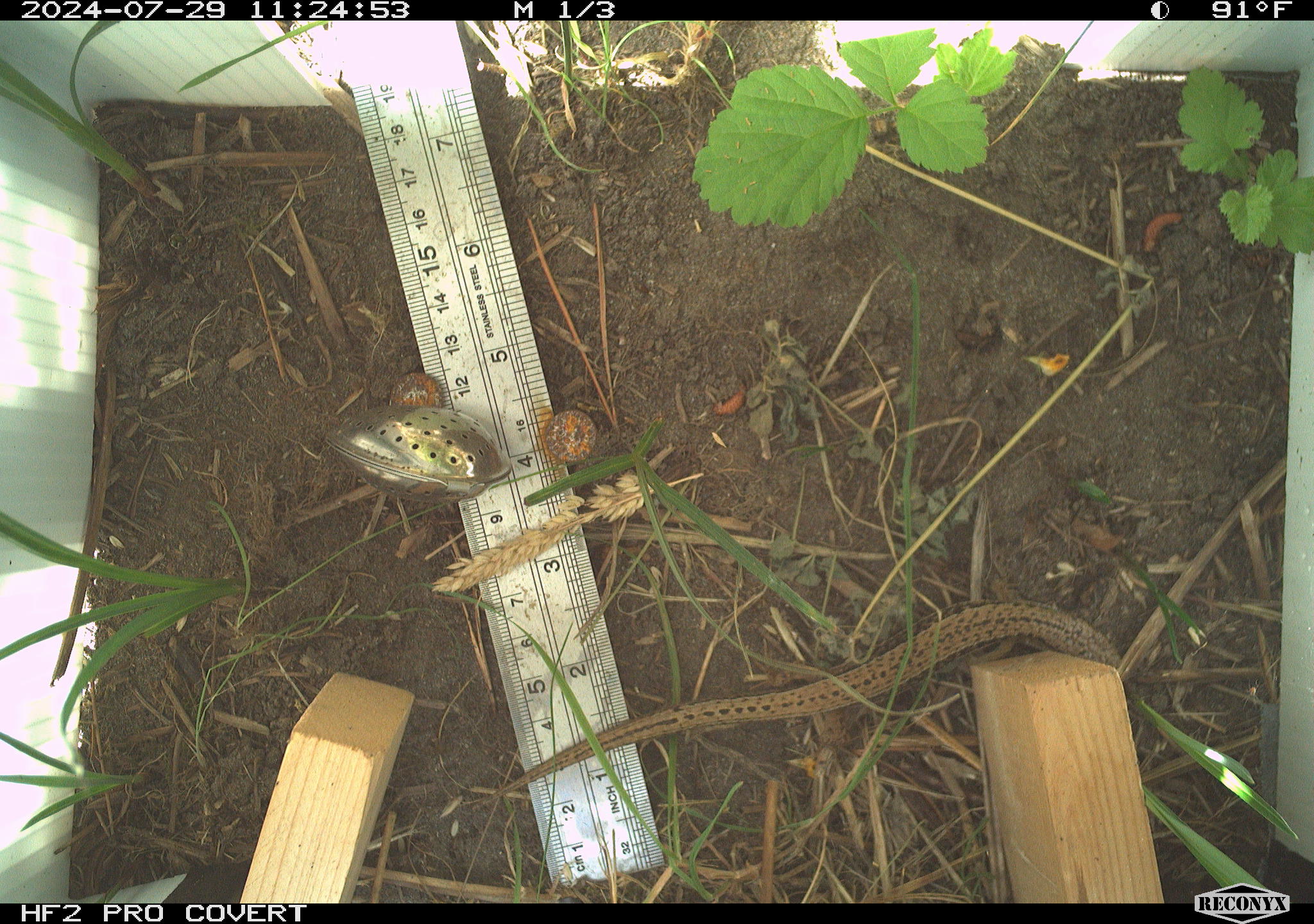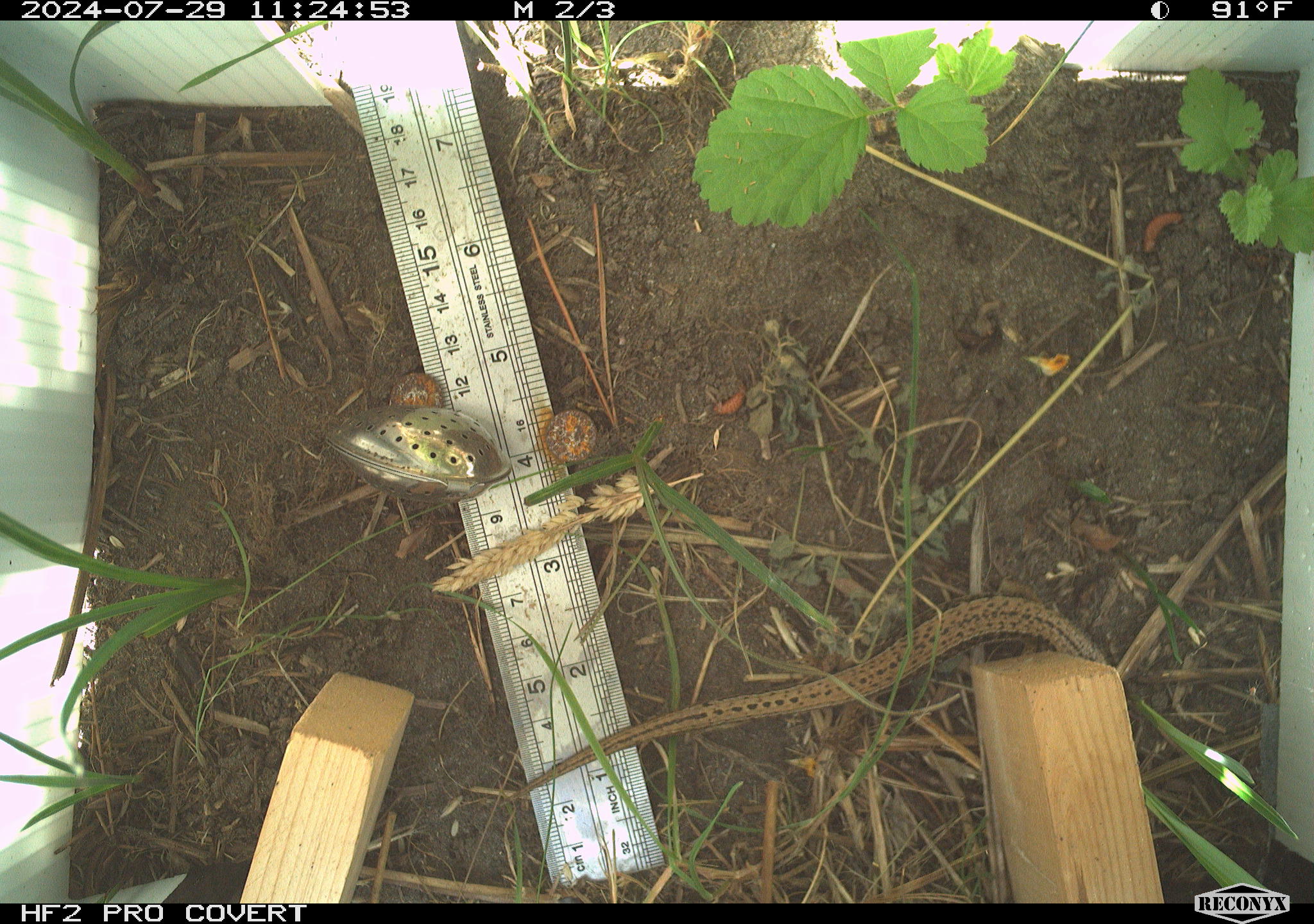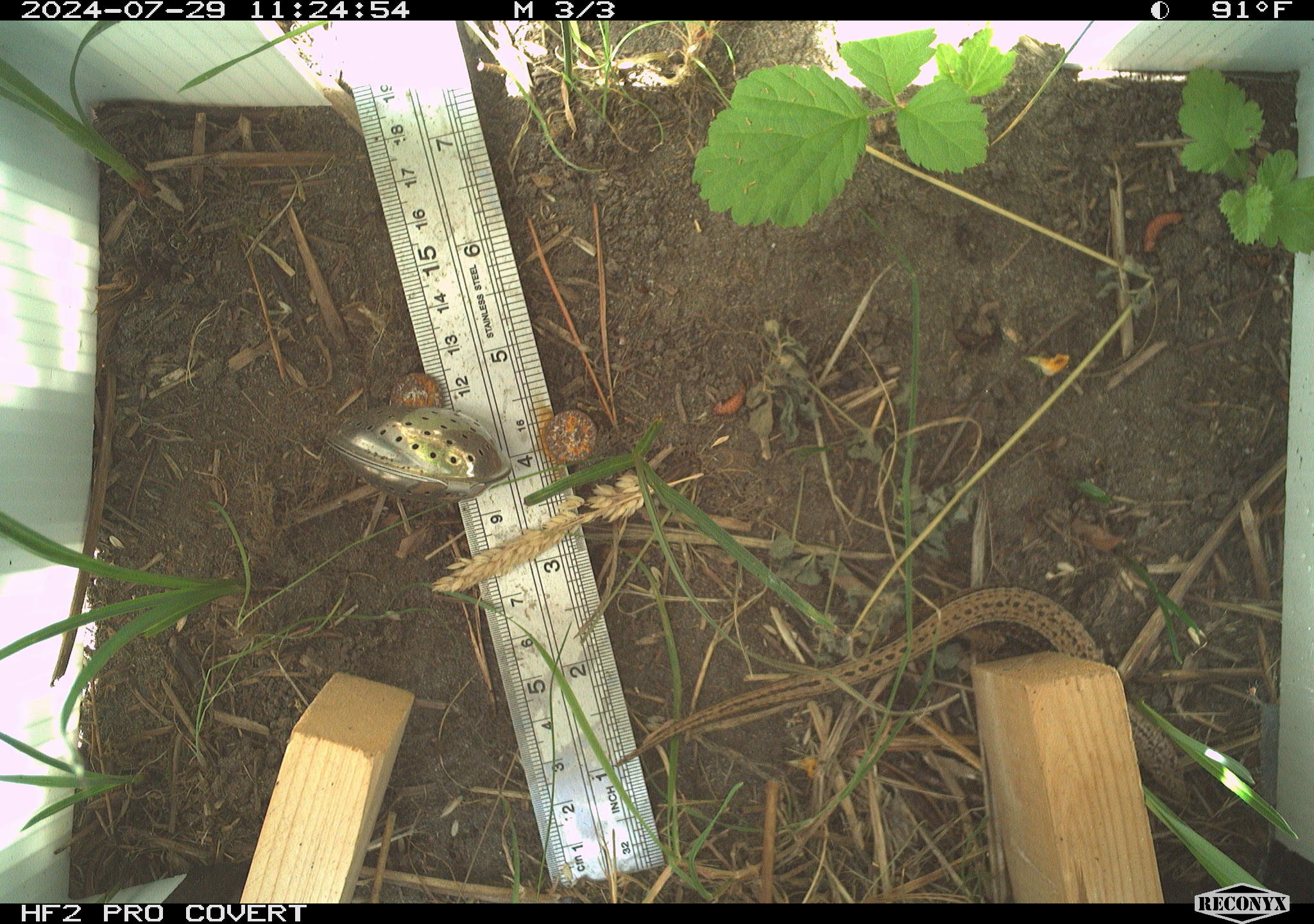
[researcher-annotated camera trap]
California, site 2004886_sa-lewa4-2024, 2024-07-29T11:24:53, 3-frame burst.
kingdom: Animalia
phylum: Chordata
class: Reptilia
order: Squamata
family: Anguidae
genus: Elgaria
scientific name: Elgaria coerulea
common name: northern alligator lizard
Northern alligator lizard (Elgaria coerulea).